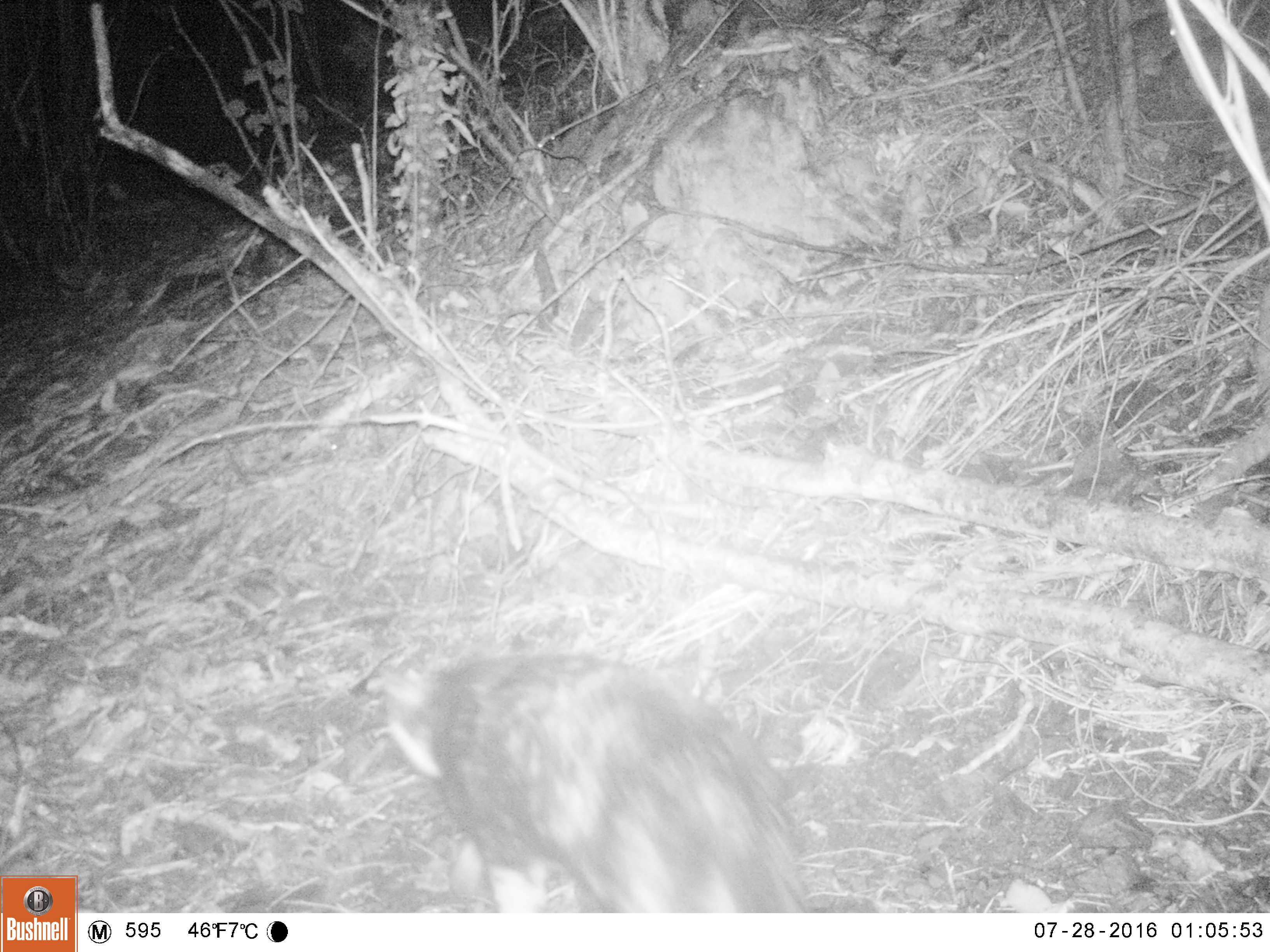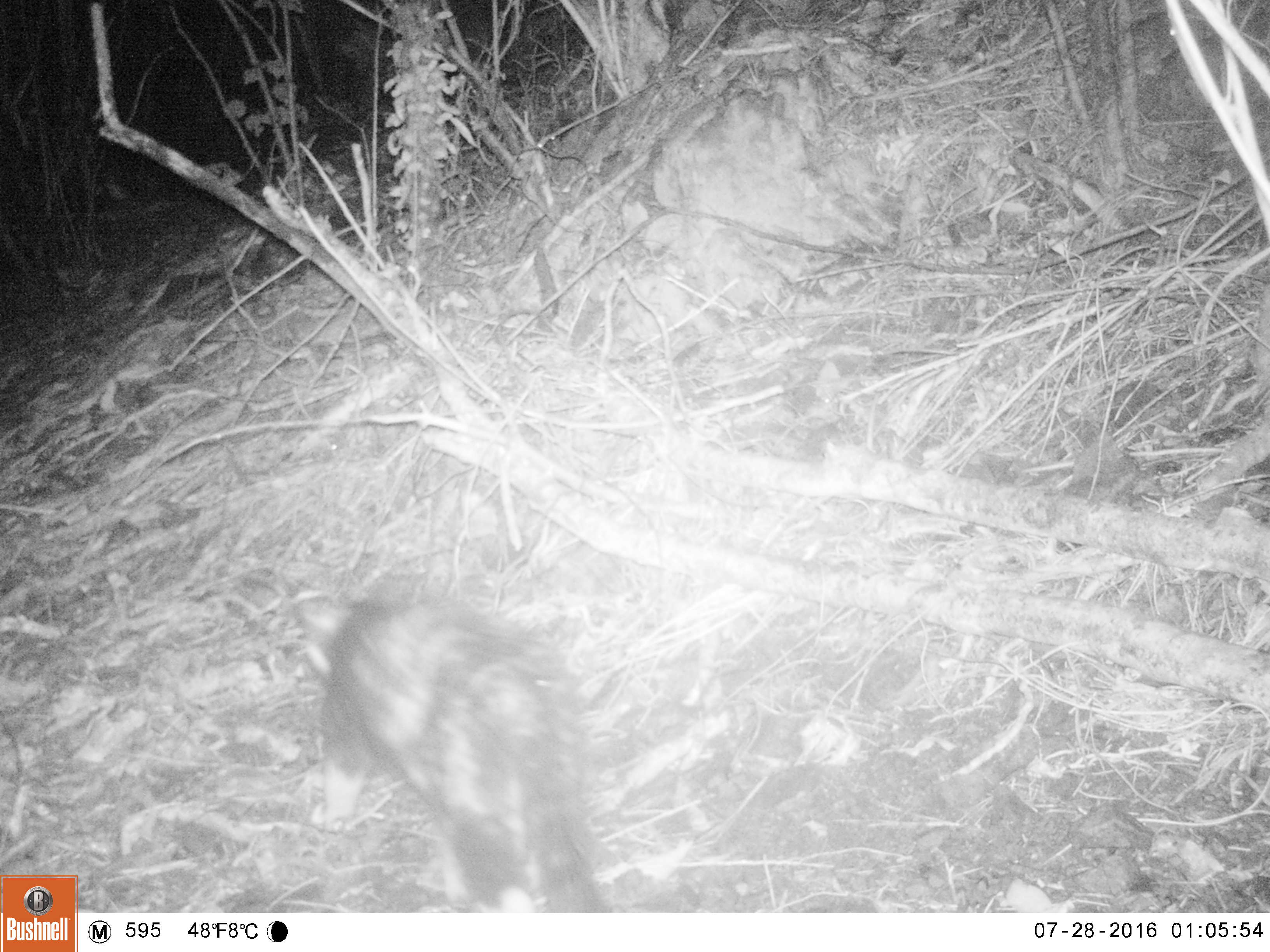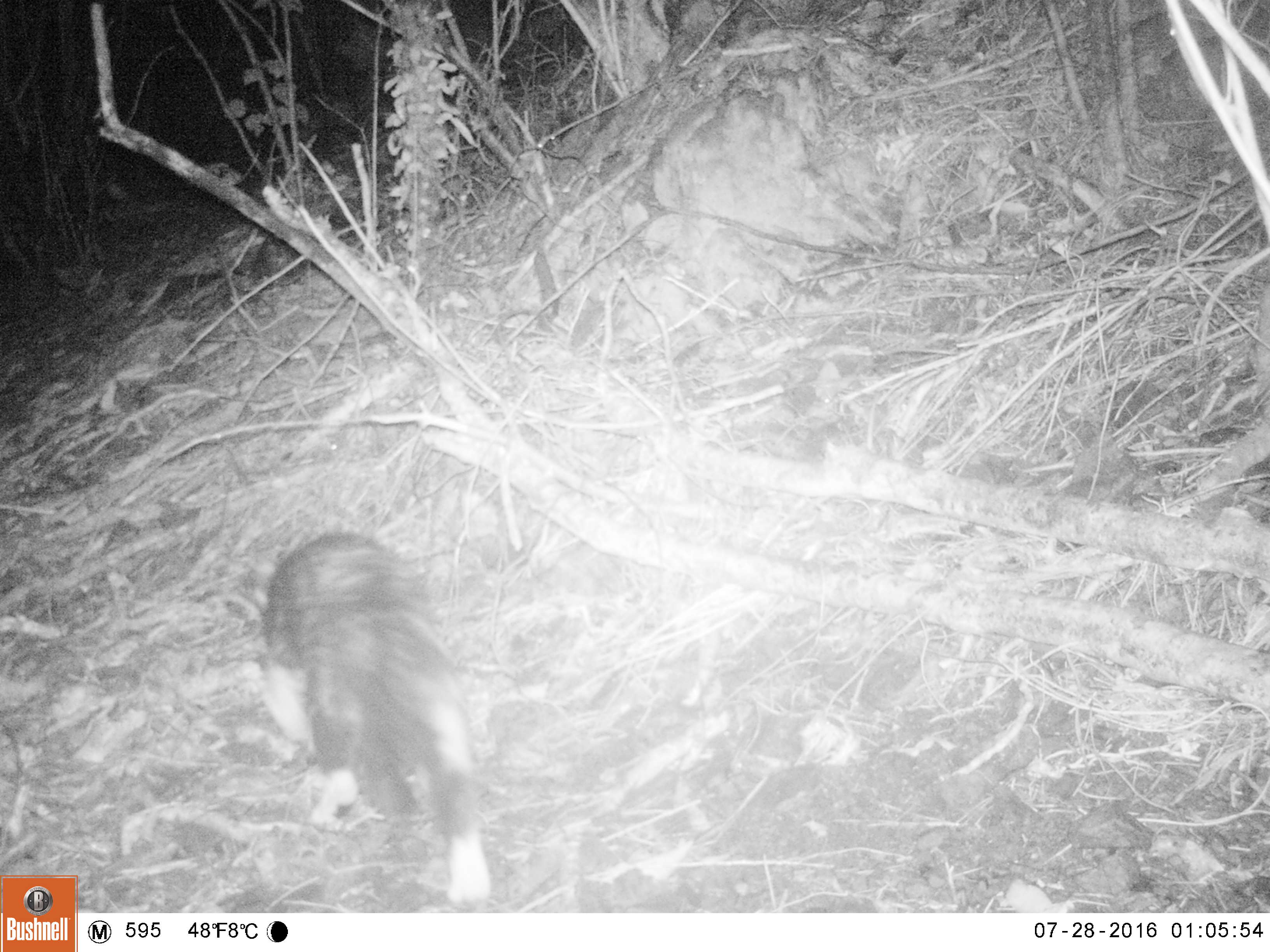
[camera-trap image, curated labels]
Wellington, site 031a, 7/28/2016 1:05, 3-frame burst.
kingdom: Animalia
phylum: Chordata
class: Mammalia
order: Carnivora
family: Felidae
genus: Felis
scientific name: Felis catus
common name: cat